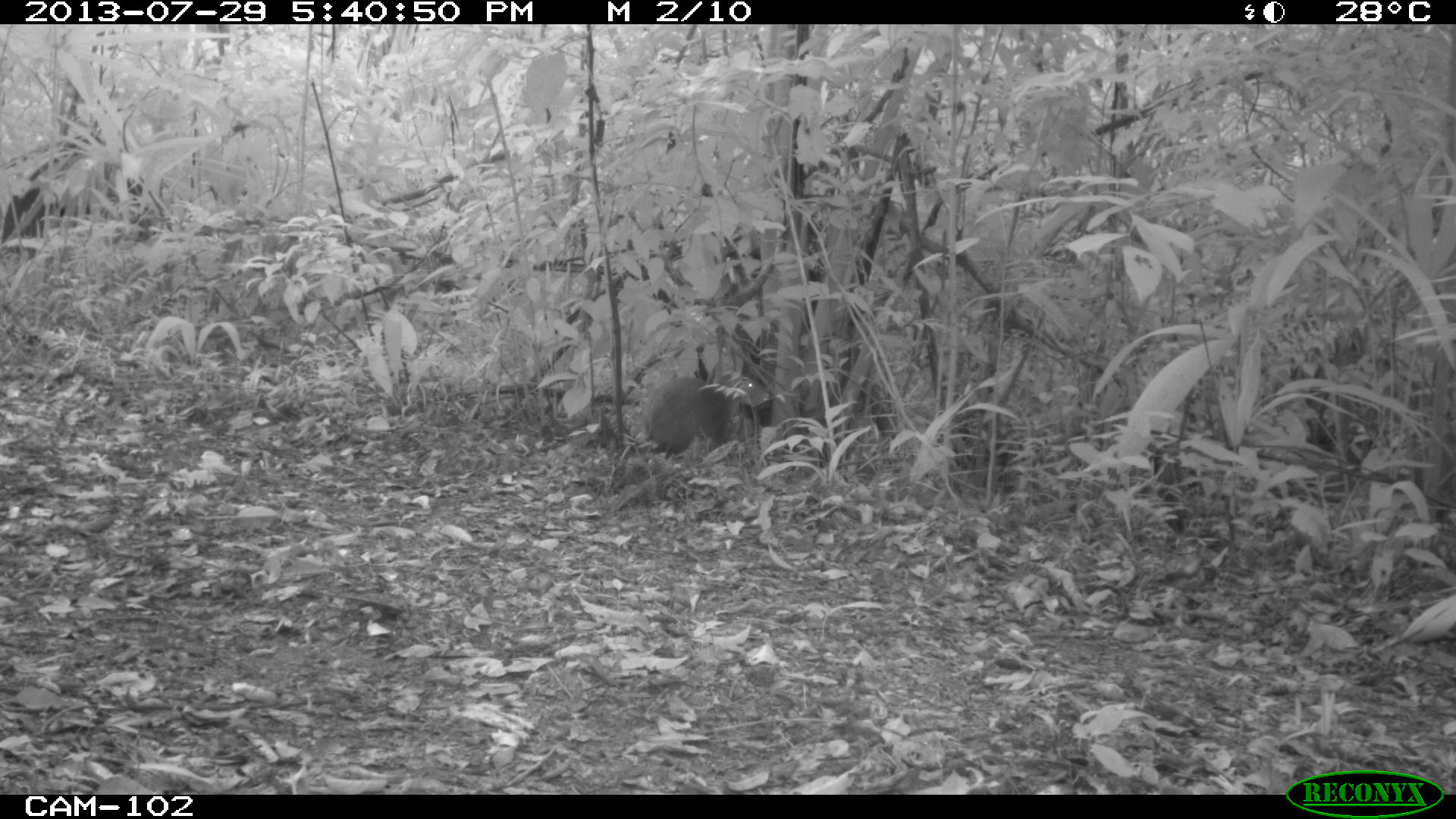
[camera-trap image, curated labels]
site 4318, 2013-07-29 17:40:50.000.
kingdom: Animalia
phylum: Chordata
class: Mammalia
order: Rodentia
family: Dasyproctidae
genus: Dasyprocta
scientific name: Dasyprocta punctata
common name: central american agouti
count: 1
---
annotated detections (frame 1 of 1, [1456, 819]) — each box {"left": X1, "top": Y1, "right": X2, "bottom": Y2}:
dasyprocta punctata: {"left": 640, "top": 374, "right": 770, "bottom": 453}